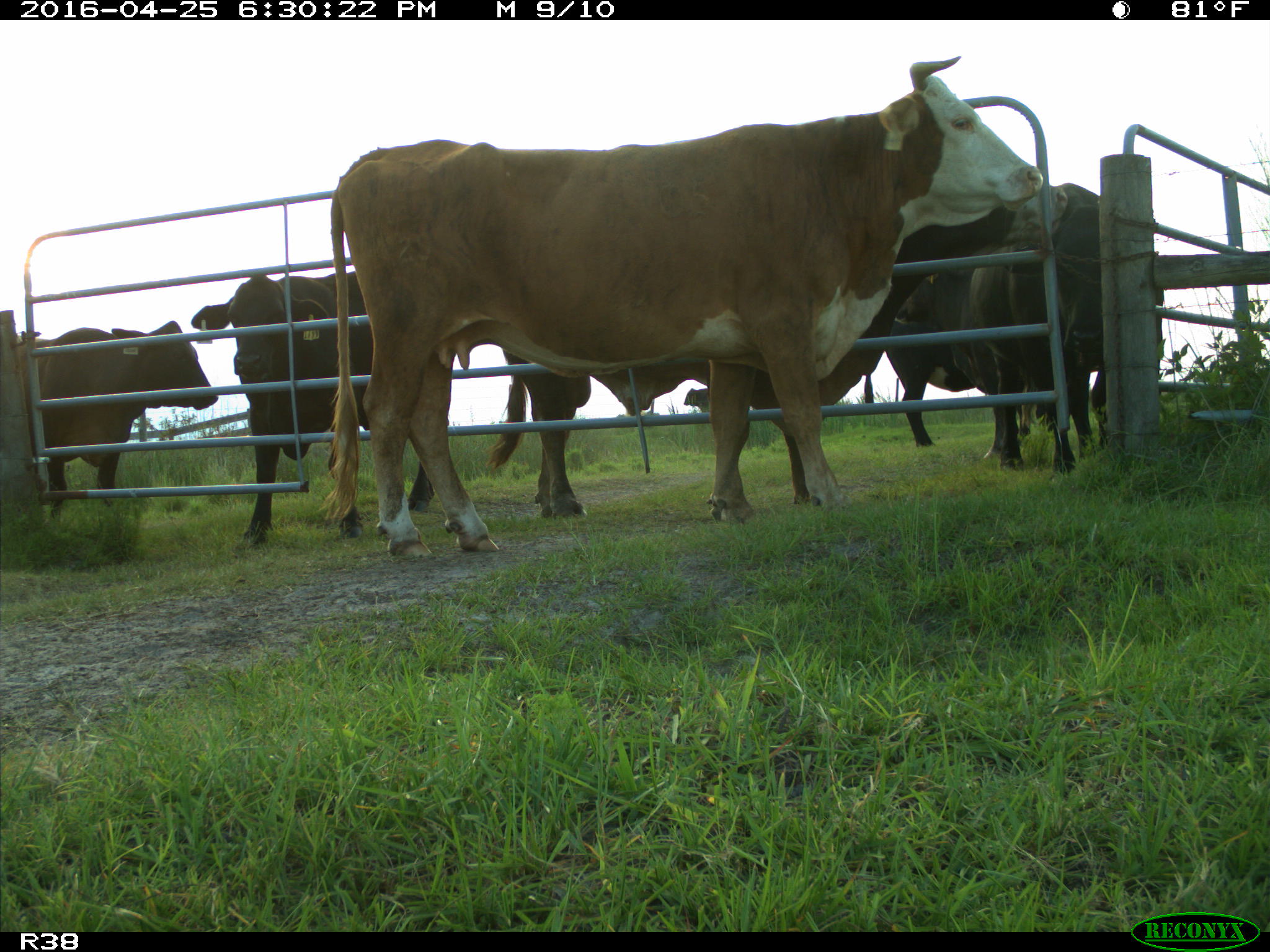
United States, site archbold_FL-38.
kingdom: Animalia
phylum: Chordata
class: Mammalia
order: Artiodactyla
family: Bovidae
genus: Bos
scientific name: Bos taurus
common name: domestic cow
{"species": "Bos taurus (domestic cow)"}